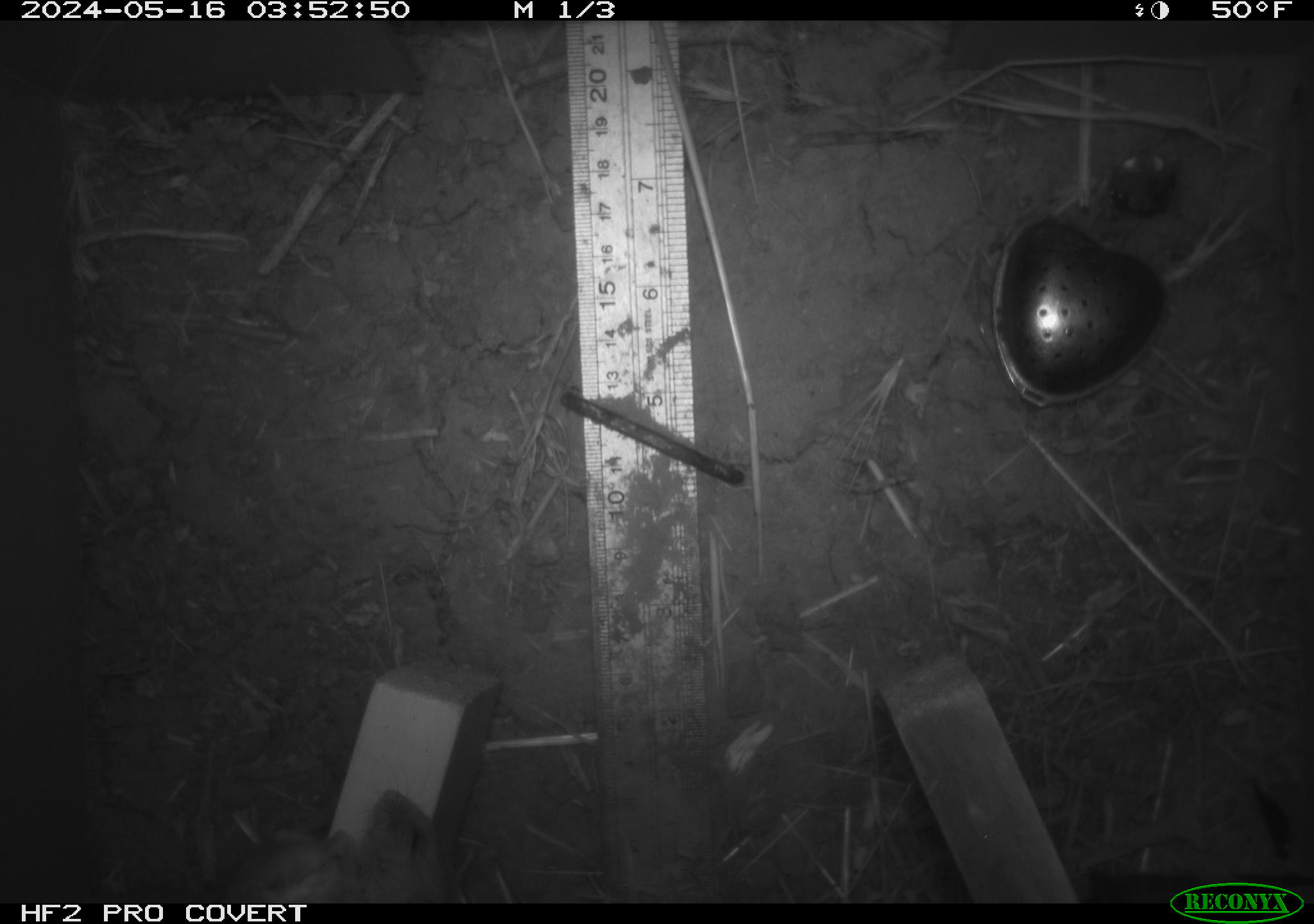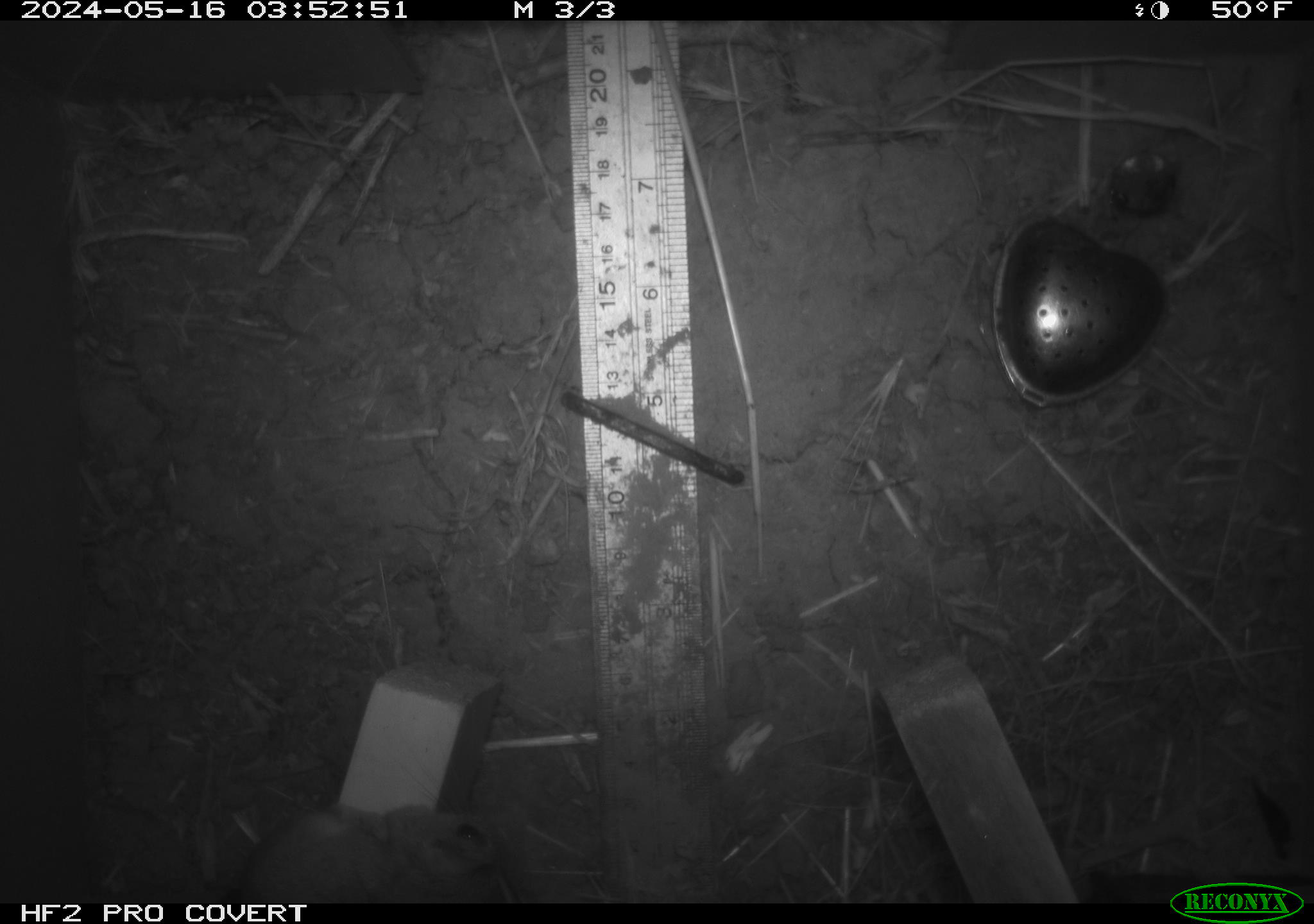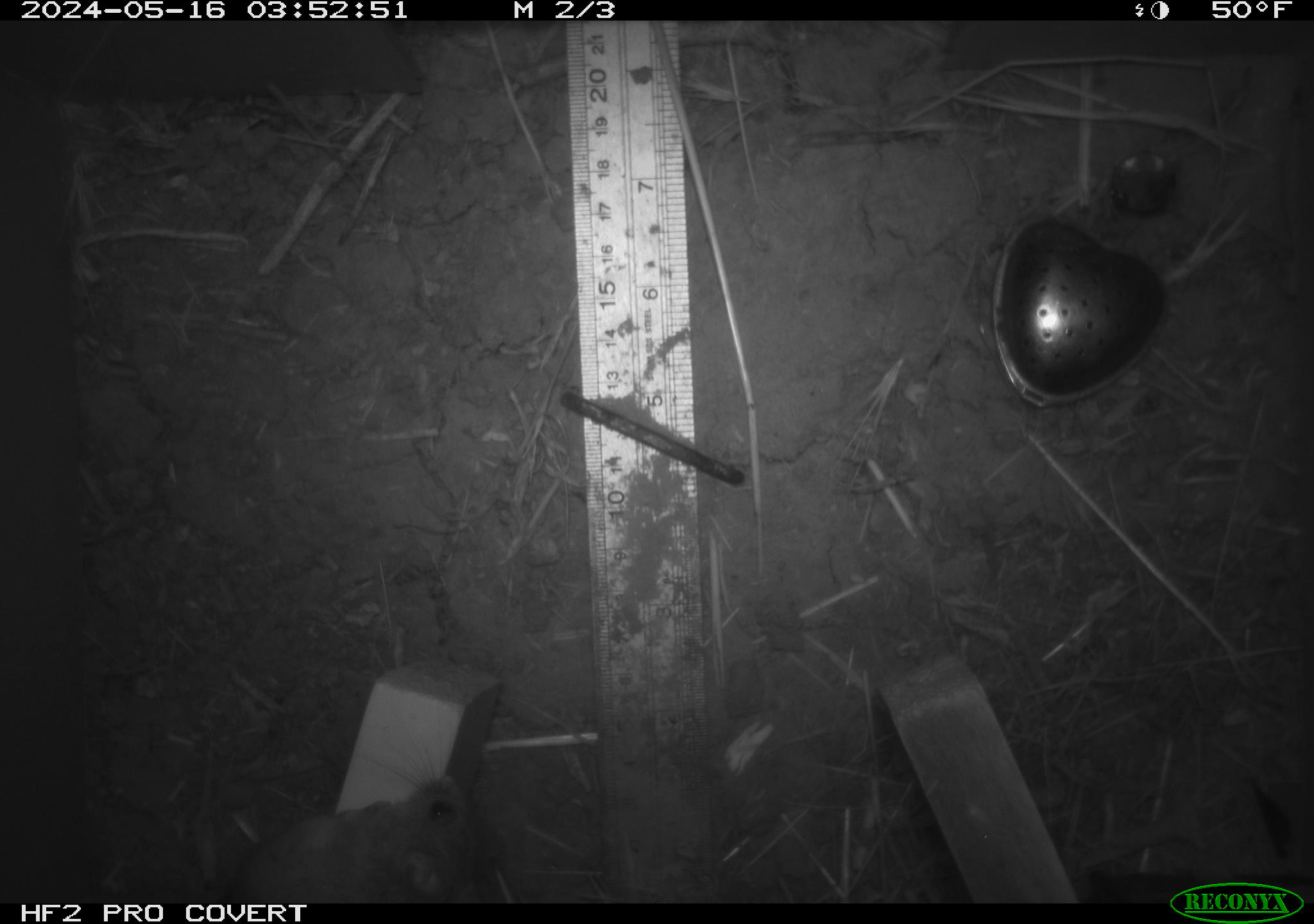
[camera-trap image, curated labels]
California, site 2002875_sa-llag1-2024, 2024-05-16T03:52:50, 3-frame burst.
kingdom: Animalia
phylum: Chordata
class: Mammalia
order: Rodentia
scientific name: Rodentia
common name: mouse species